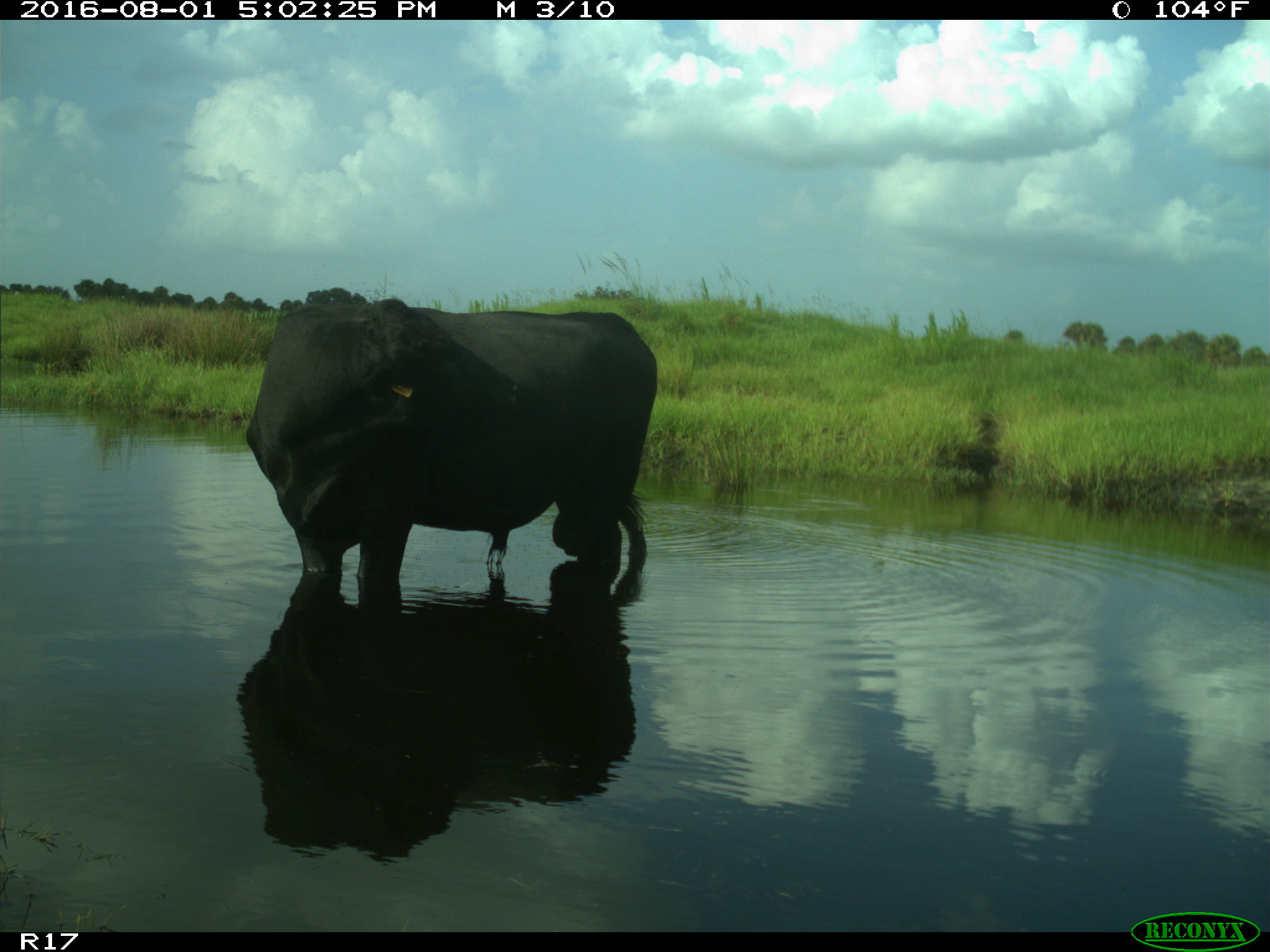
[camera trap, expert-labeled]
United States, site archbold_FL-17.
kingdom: Animalia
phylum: Chordata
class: Mammalia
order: Artiodactyla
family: Bovidae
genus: Bos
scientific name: Bos taurus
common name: domestic cow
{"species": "Bos taurus (domestic cow)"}